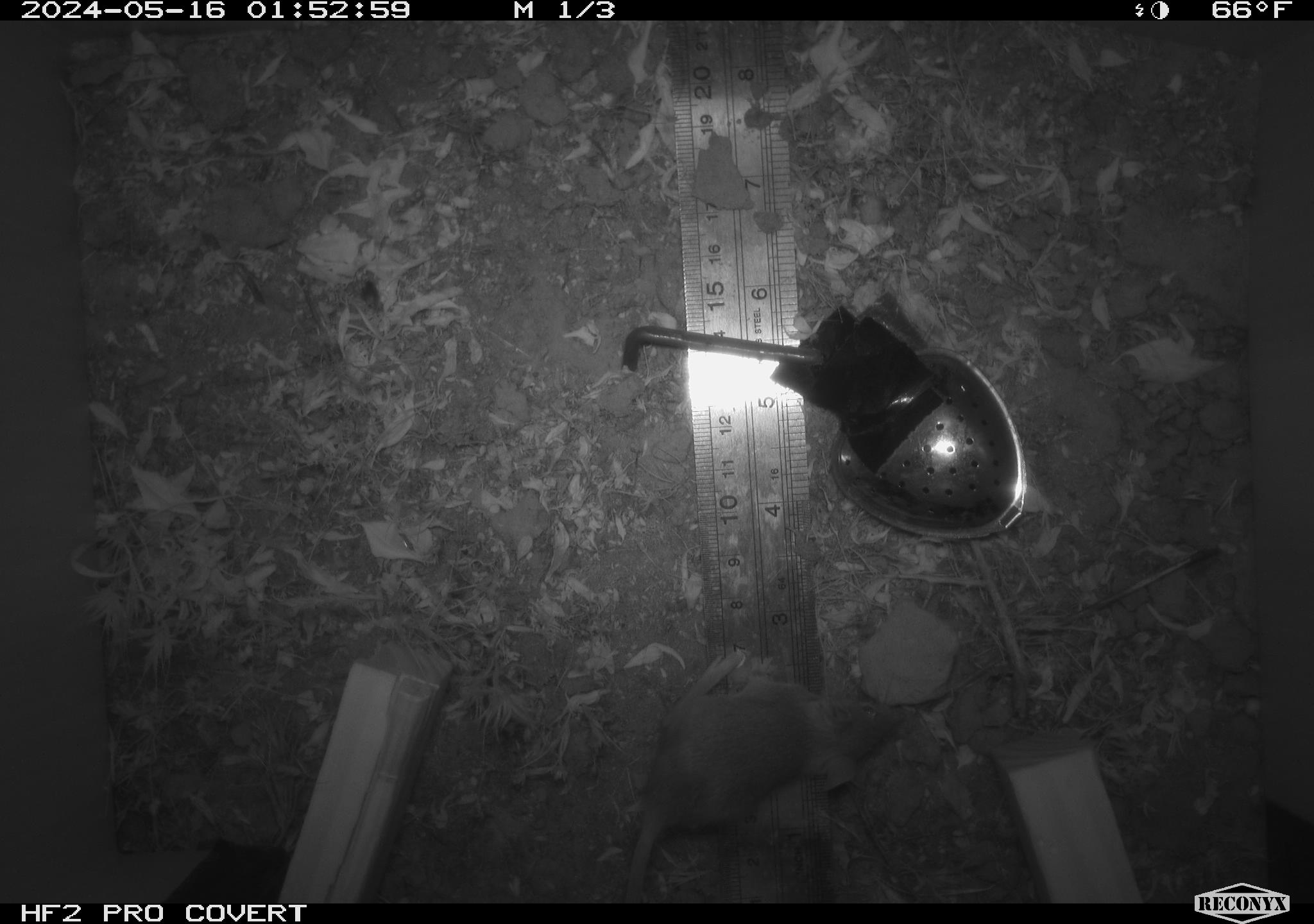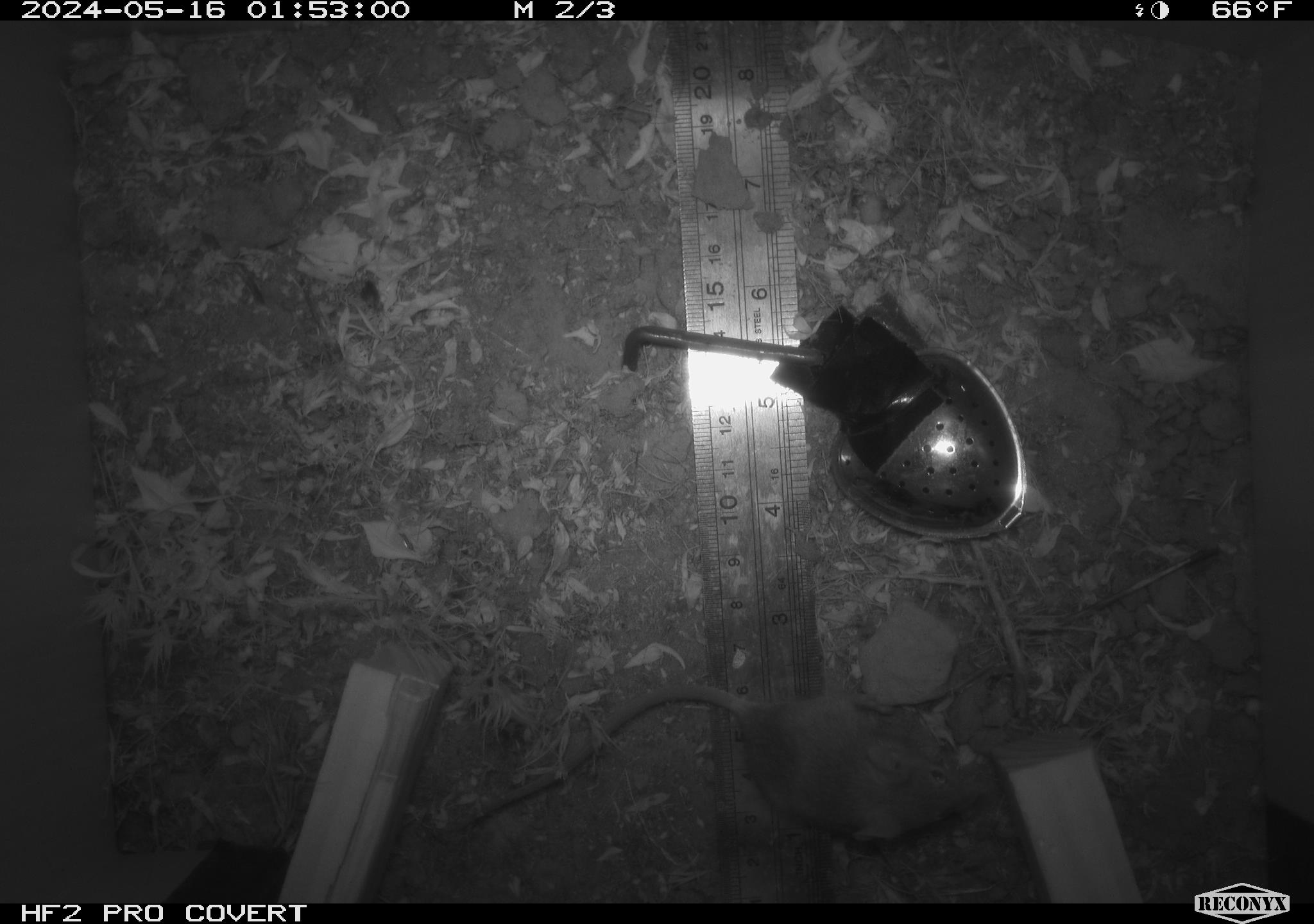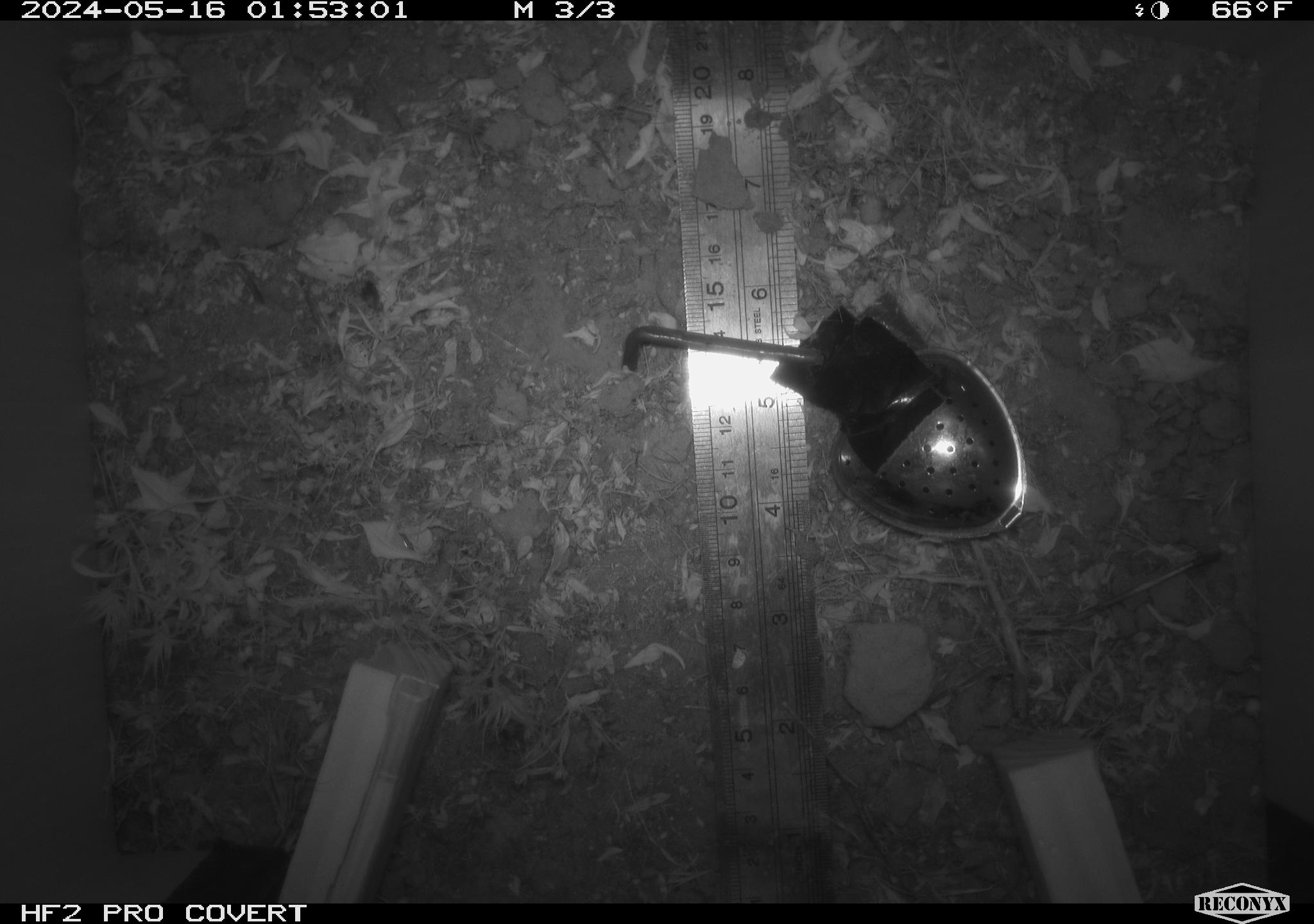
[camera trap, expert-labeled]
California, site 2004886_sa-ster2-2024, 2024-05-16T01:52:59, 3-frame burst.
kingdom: Animalia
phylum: Chordata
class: Mammalia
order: Rodentia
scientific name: Rodentia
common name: mouse species